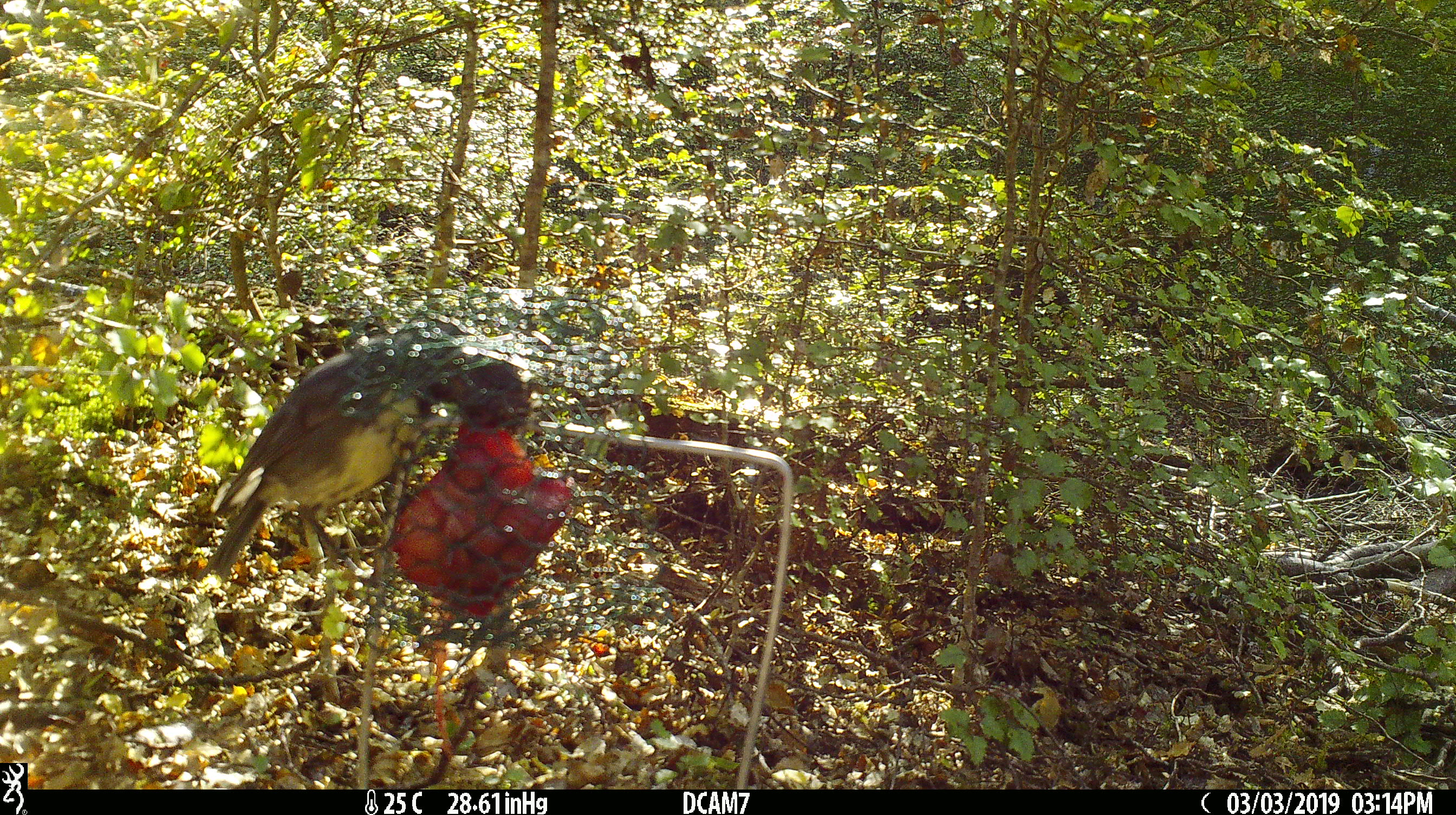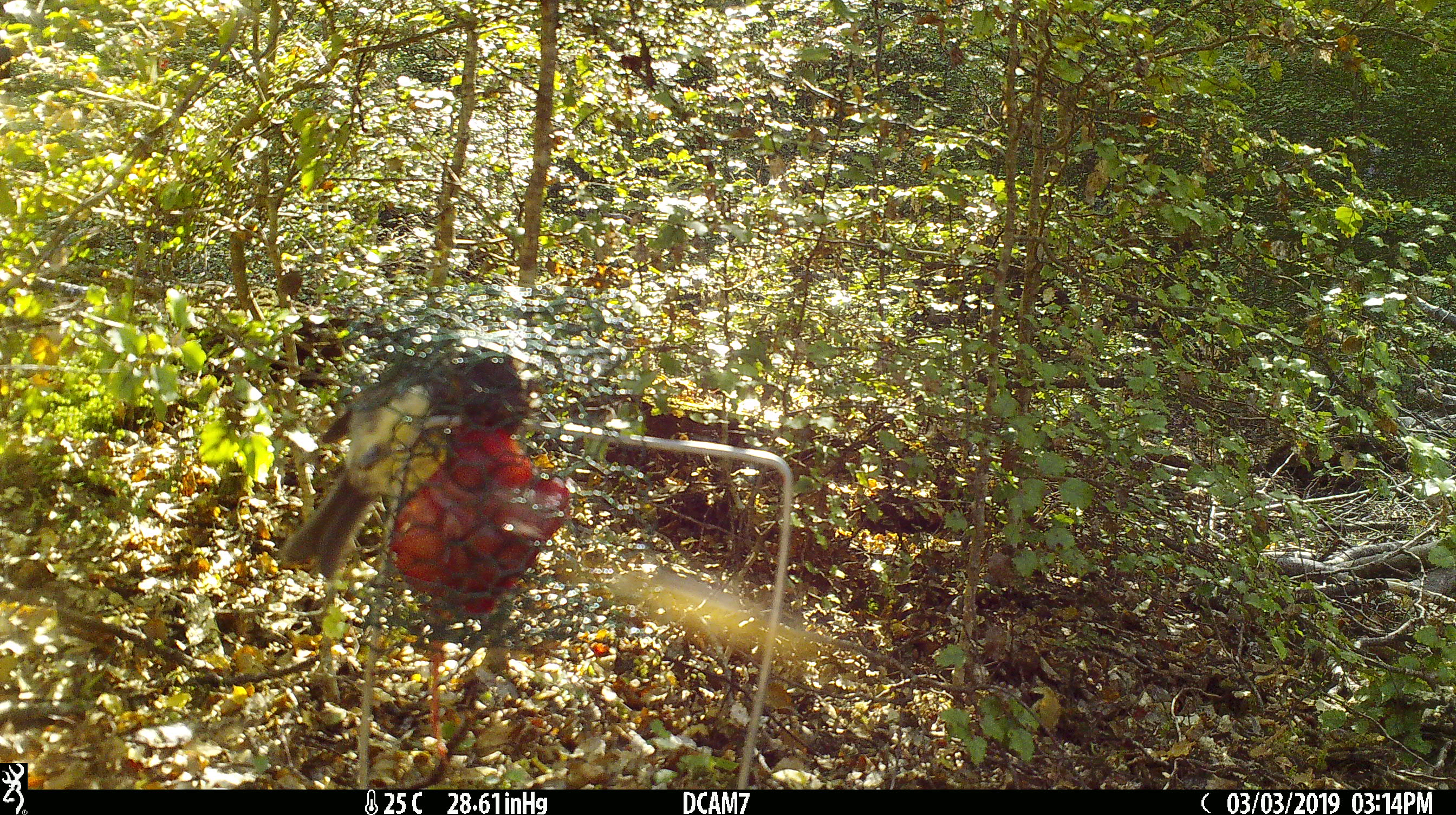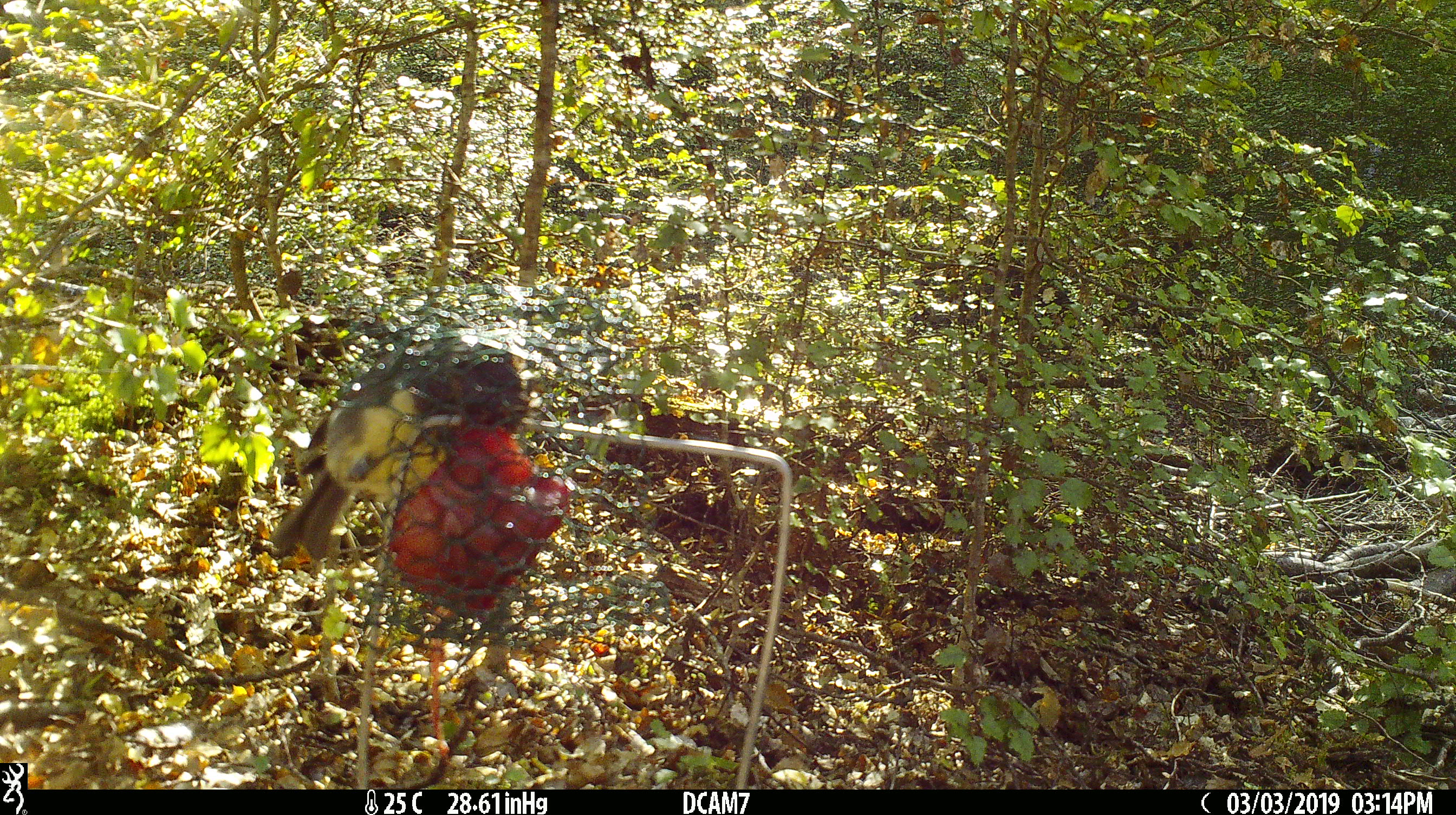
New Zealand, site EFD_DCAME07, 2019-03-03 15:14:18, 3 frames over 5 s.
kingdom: Animalia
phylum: Chordata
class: Aves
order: Passeriformes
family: Petroicidae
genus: Petroica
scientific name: Petroica australis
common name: new zealand robin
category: robin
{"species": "robin (new zealand robin) (Petroica australis)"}